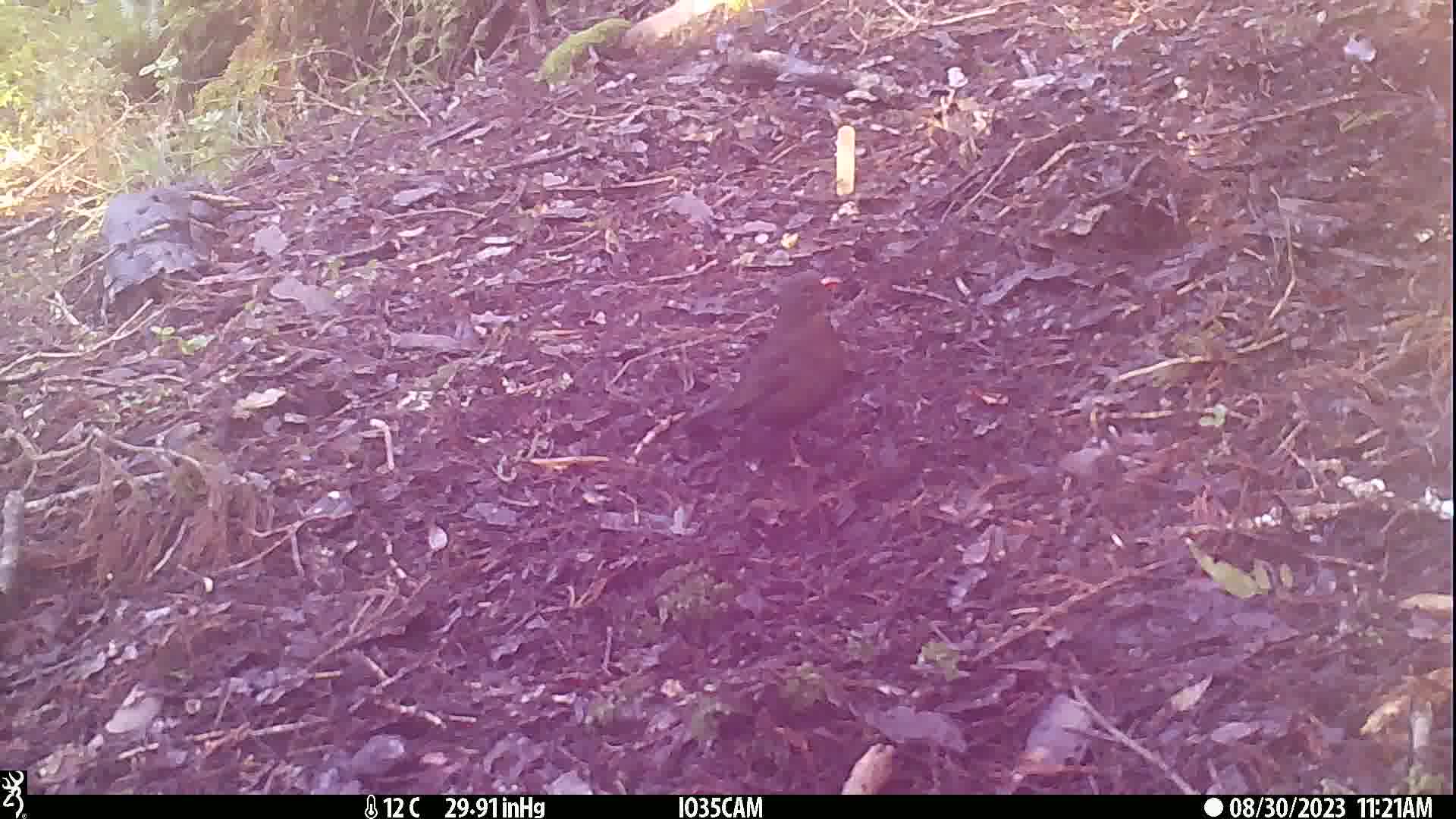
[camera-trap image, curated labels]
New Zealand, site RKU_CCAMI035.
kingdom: Animalia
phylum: Chordata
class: Aves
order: Passeriformes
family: Turdidae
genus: Turdus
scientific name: Turdus merula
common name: eurasian blackbird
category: blackbird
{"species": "blackbird (eurasian blackbird) (Turdus merula)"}